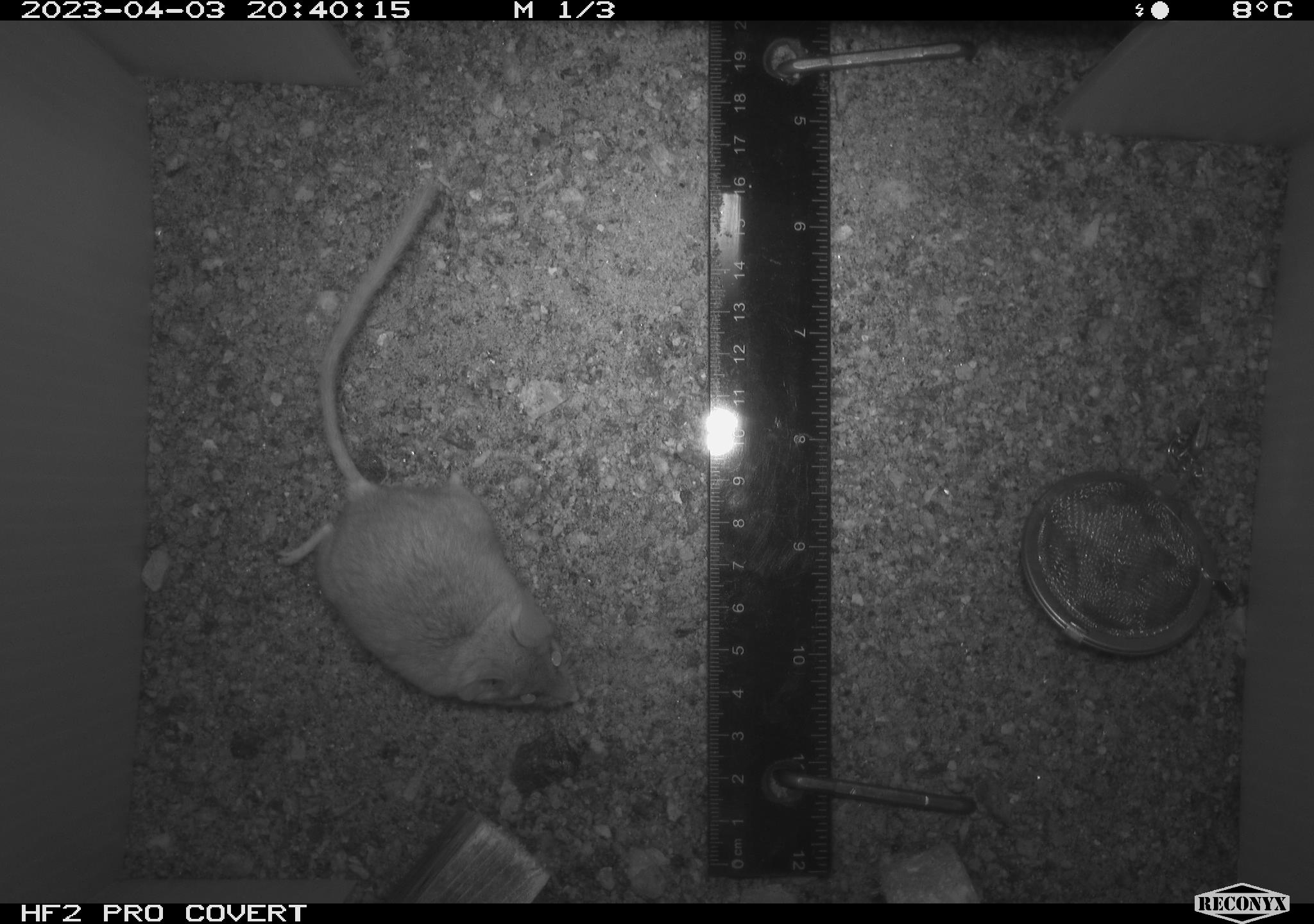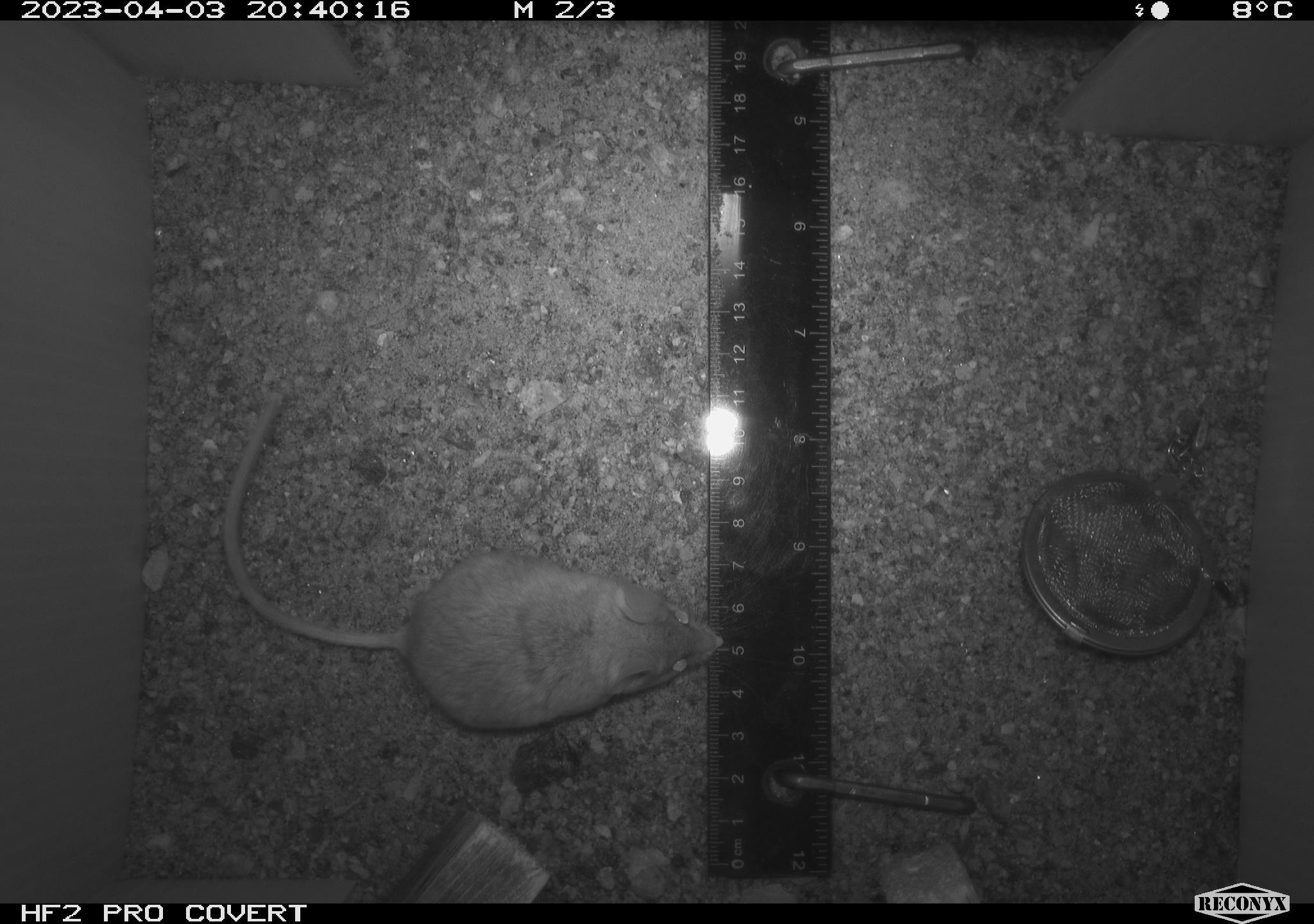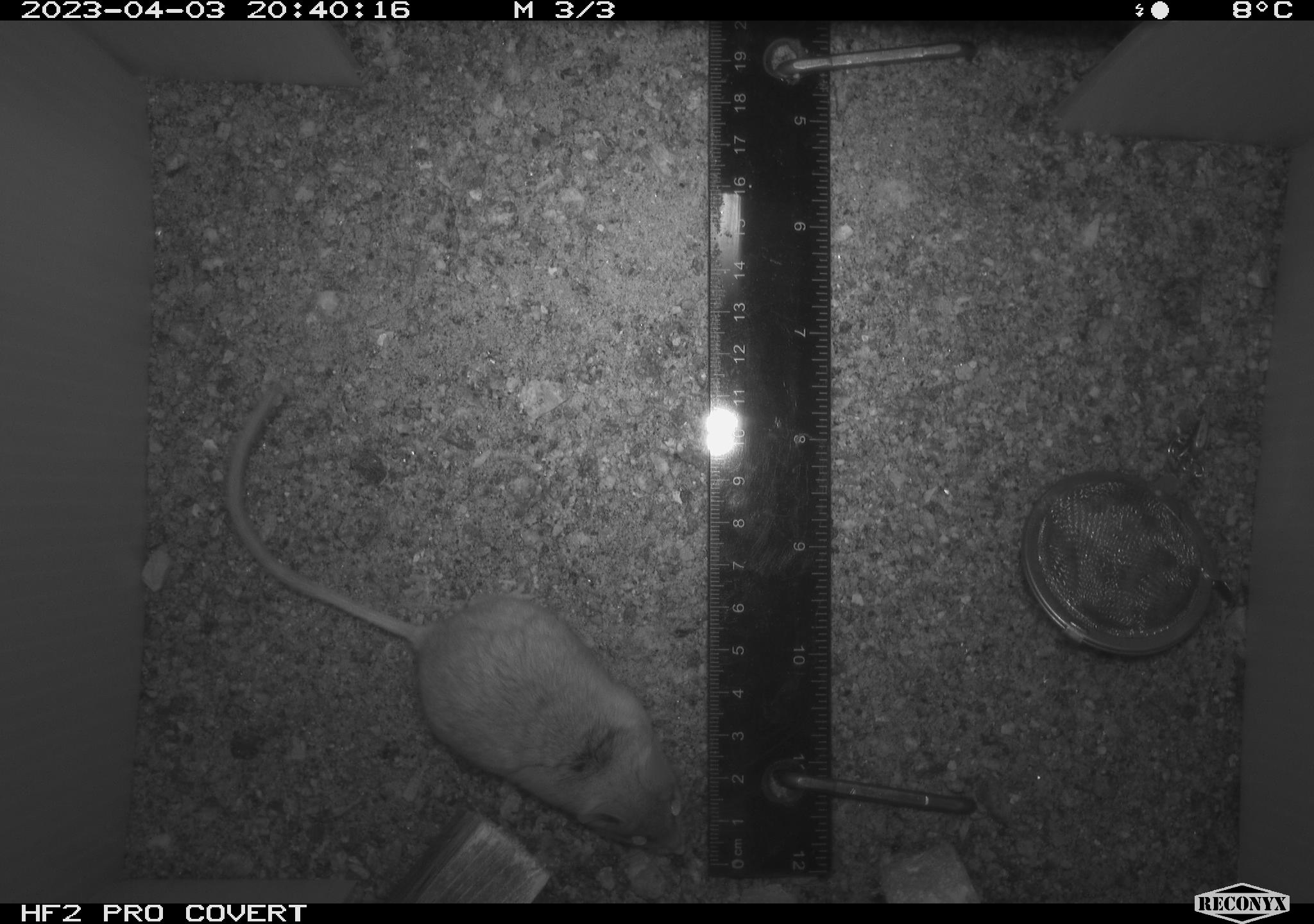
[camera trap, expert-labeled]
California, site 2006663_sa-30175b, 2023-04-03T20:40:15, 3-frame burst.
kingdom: Animalia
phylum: Chordata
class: Mammalia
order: Rodentia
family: Cricetidae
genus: Peromyscus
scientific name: Peromyscus eremicus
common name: cactus mouse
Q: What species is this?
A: Cactus mouse (Peromyscus eremicus).